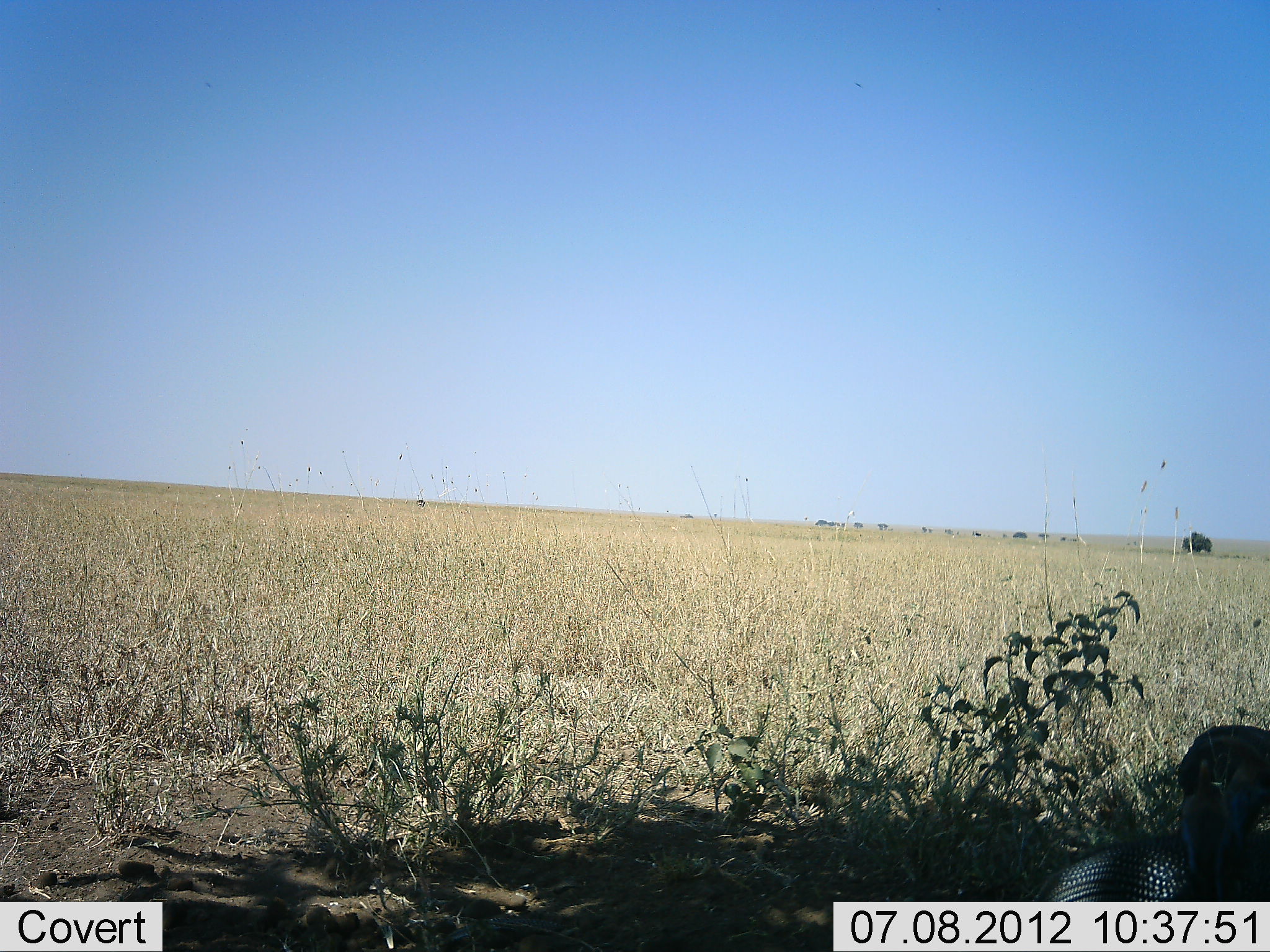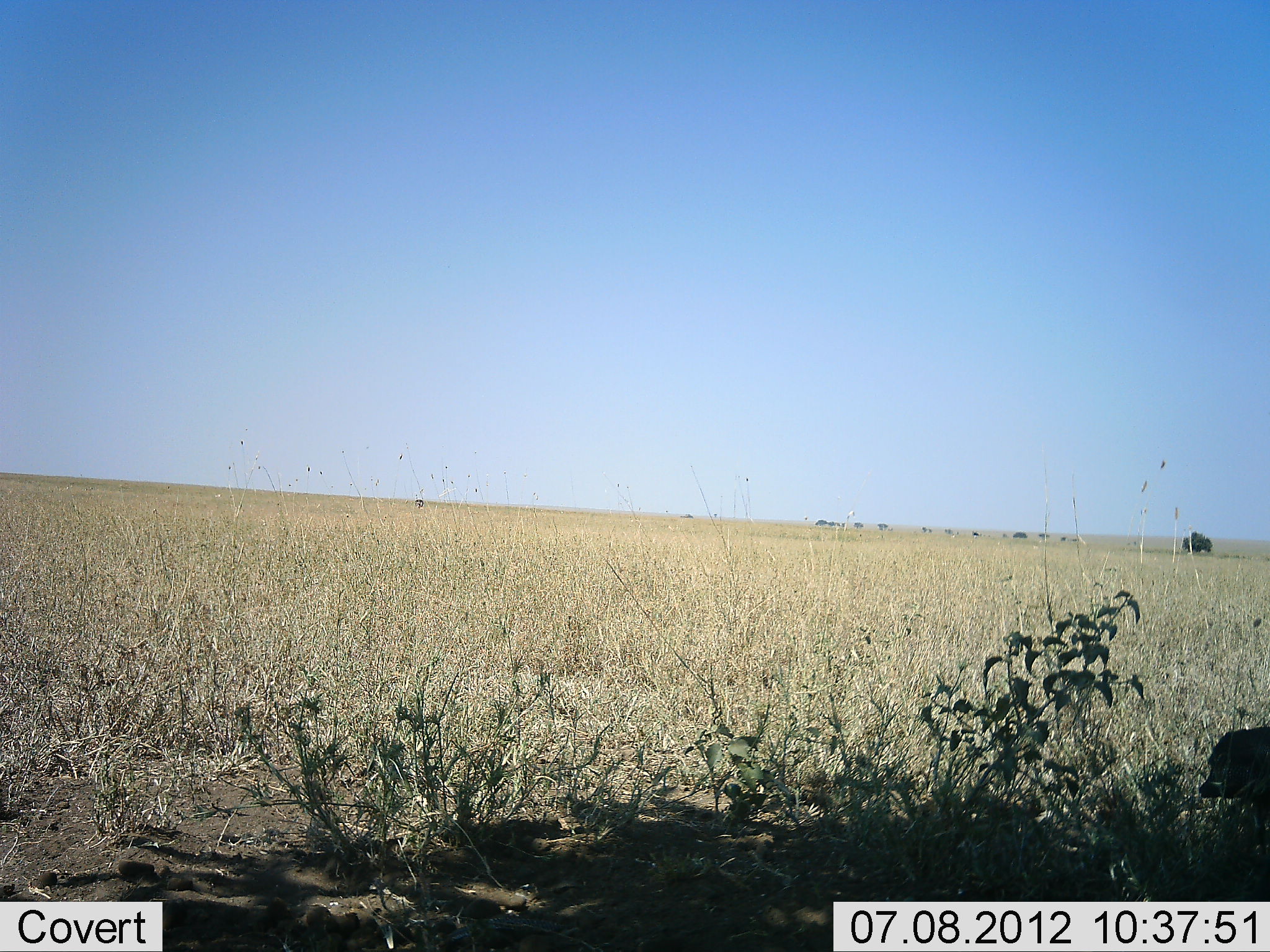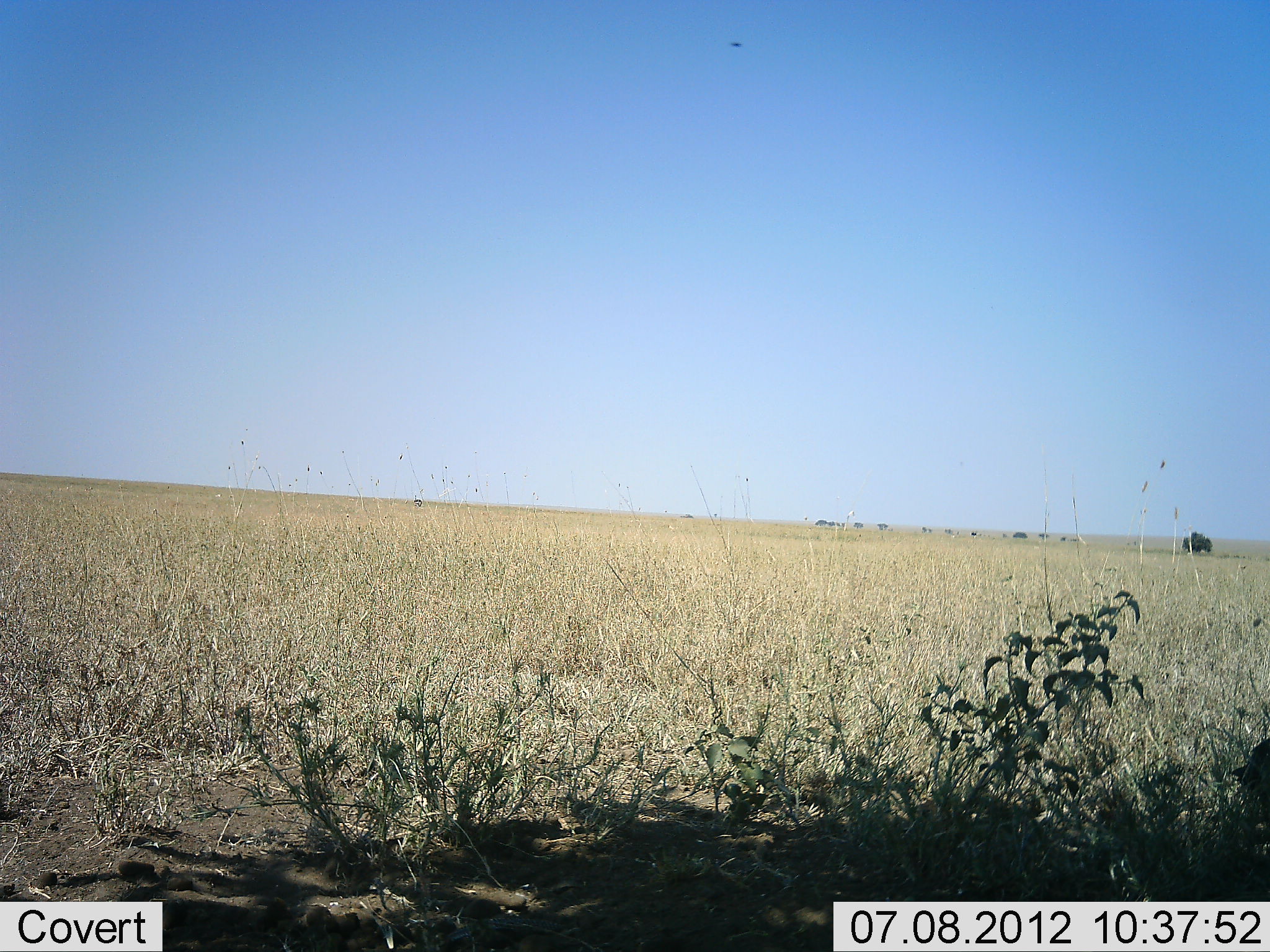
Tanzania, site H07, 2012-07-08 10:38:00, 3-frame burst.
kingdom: Animalia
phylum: Chordata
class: Aves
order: Galliformes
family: Numididae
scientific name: Numididae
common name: guinea fowl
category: guineafowl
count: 1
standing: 10%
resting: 0%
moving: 100%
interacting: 0%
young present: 0%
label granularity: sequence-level